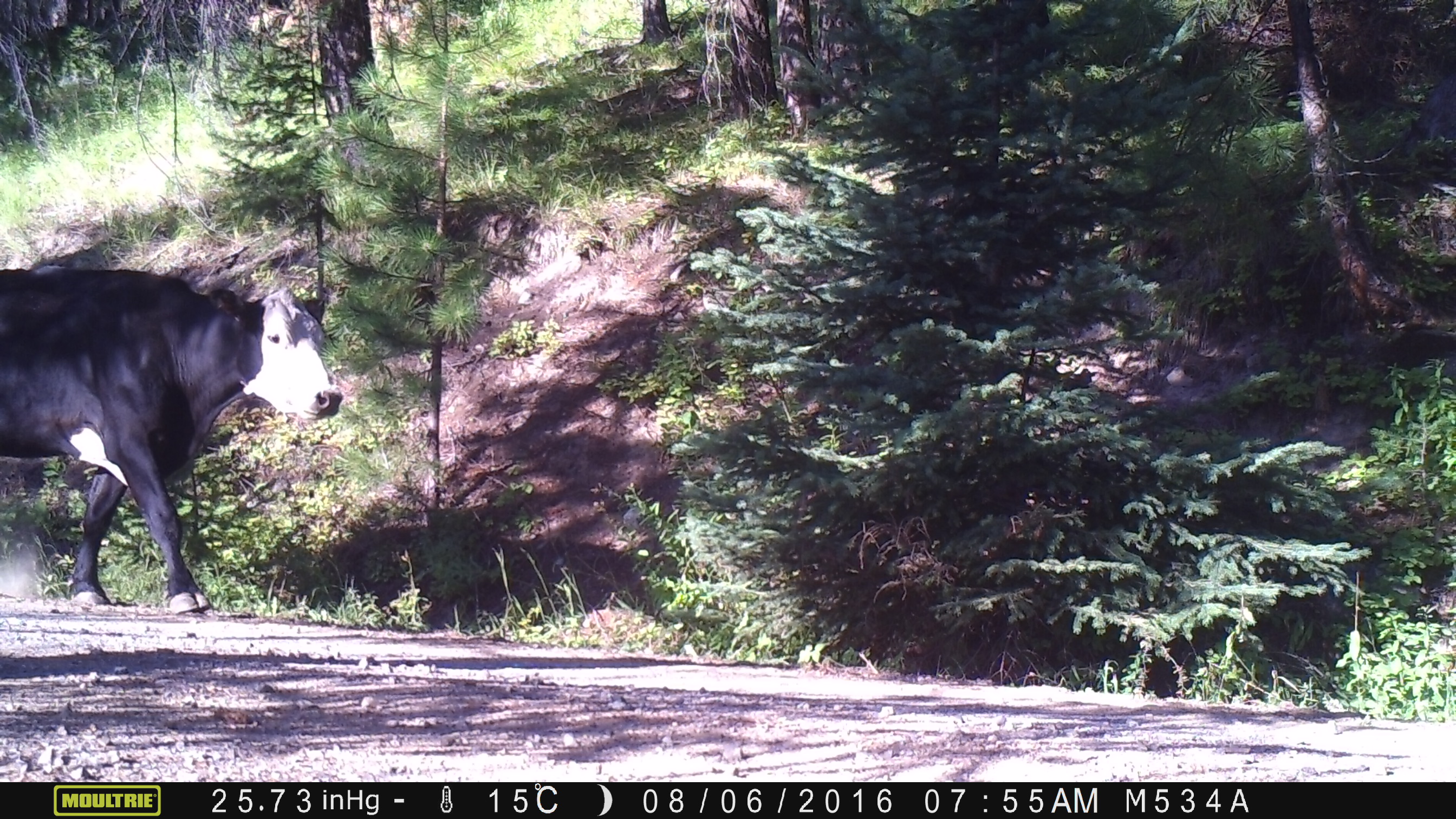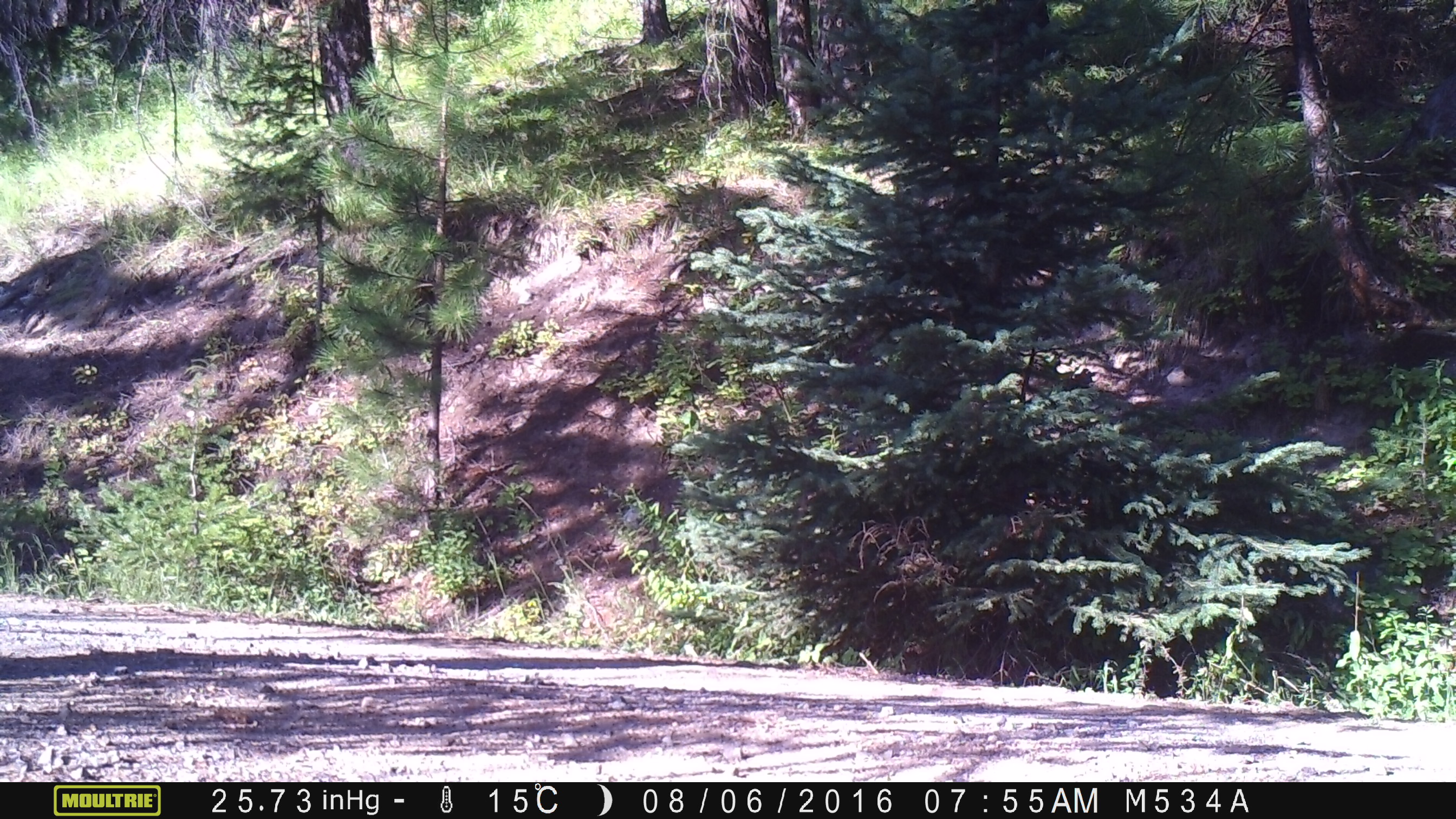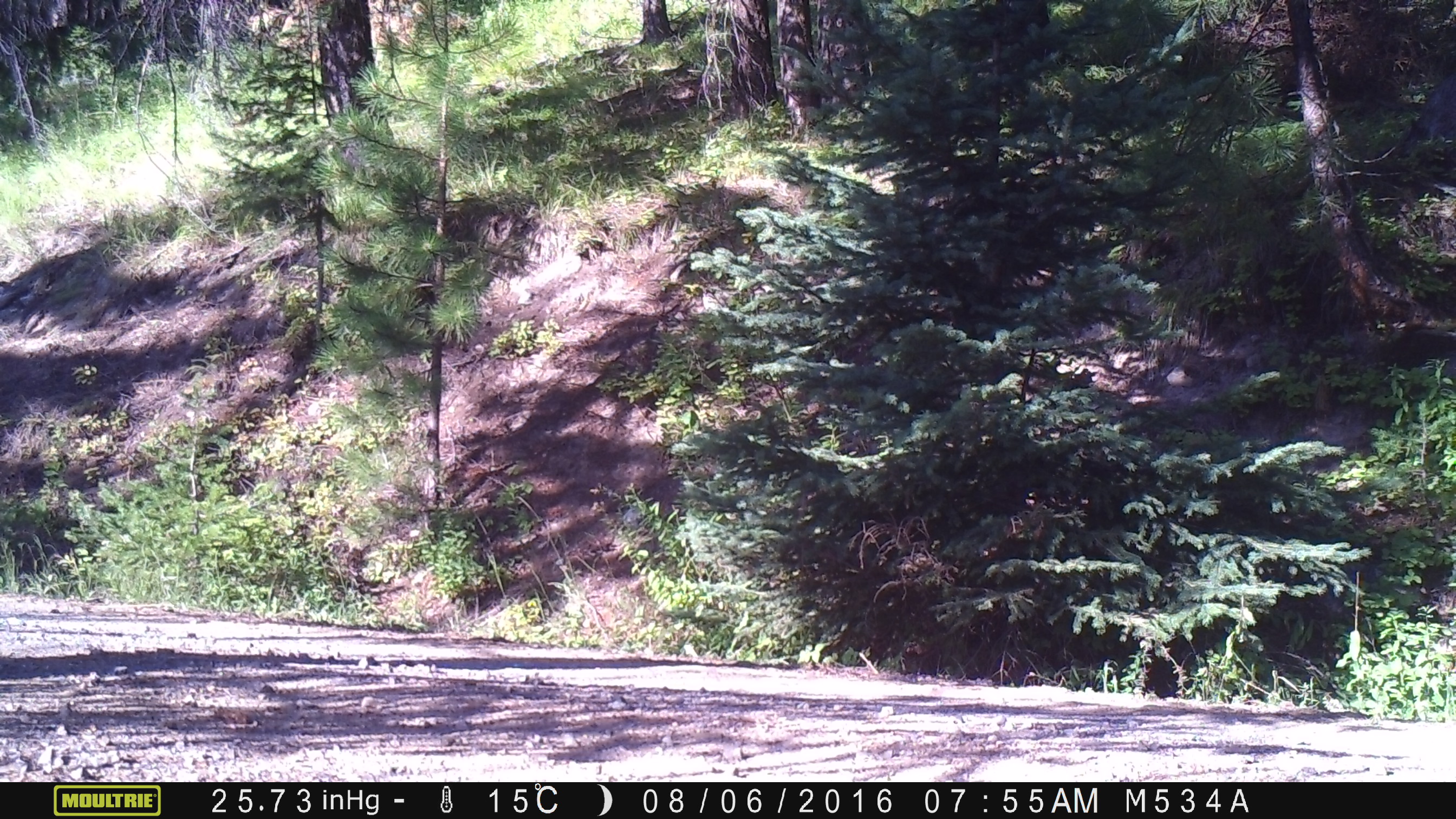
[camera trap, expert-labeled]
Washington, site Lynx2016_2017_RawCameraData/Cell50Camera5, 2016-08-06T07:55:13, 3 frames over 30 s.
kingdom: Animalia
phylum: Chordata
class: Mammalia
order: Artiodactyla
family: Bovidae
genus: Bos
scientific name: Bos taurus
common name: domestic cattle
Domestic cattle (Bos taurus). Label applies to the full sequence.